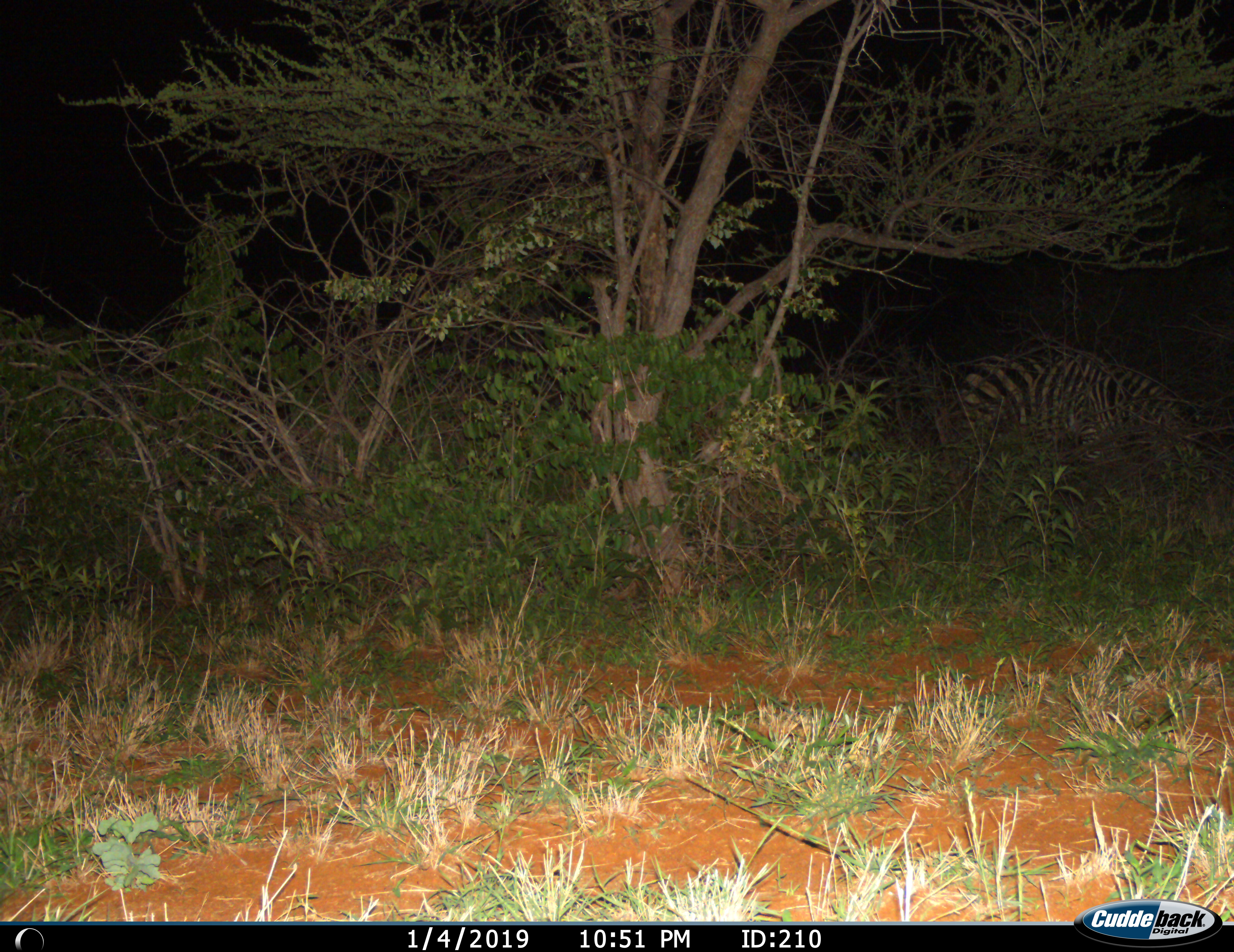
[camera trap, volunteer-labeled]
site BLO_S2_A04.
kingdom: Animalia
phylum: Chordata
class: Mammalia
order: Perissodactyla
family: Equidae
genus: Equus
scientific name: Equus quagga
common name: plains zebra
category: zebraplains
Zebraplains (plains zebra) (Equus quagga), count 1. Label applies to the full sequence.